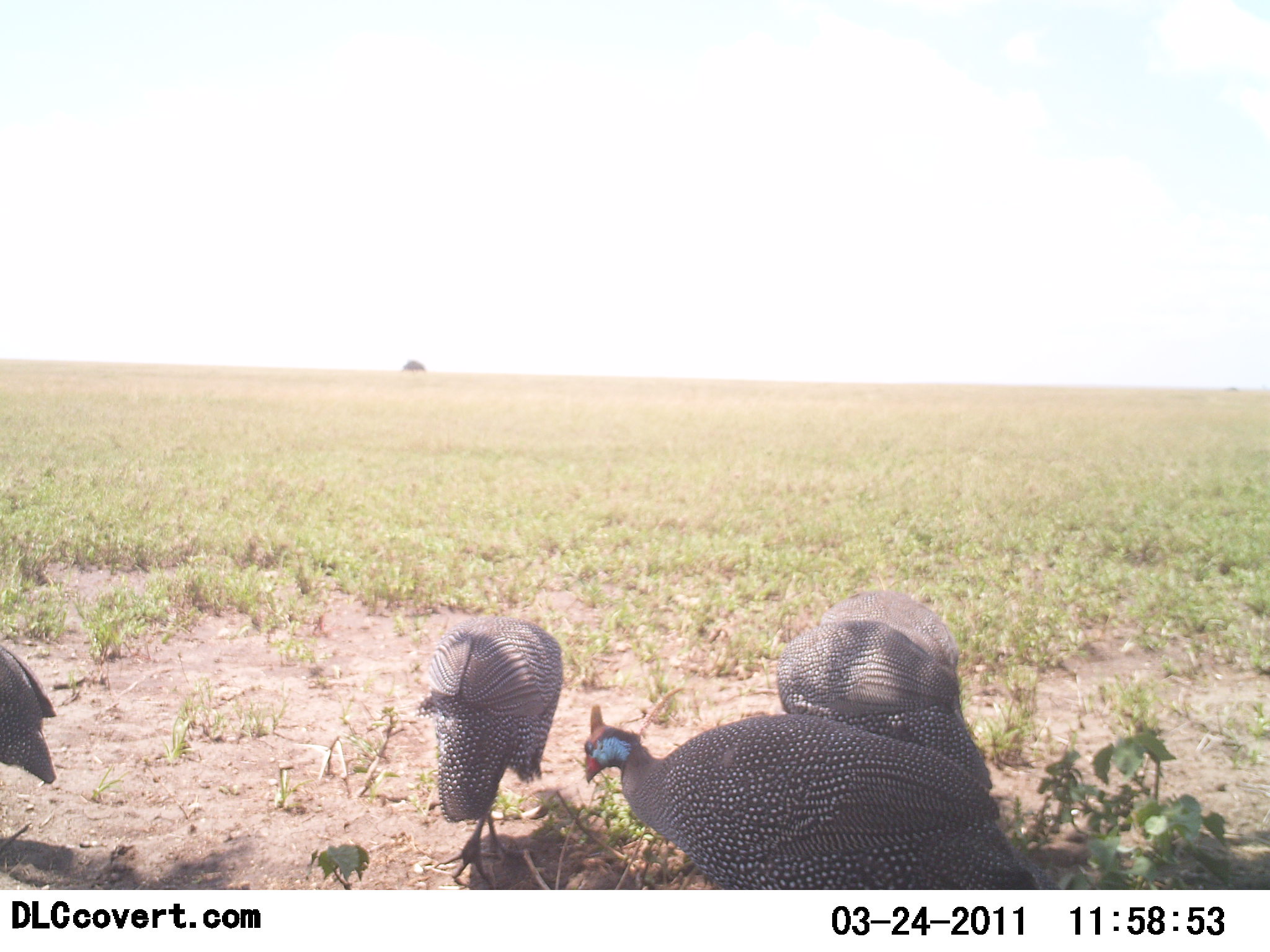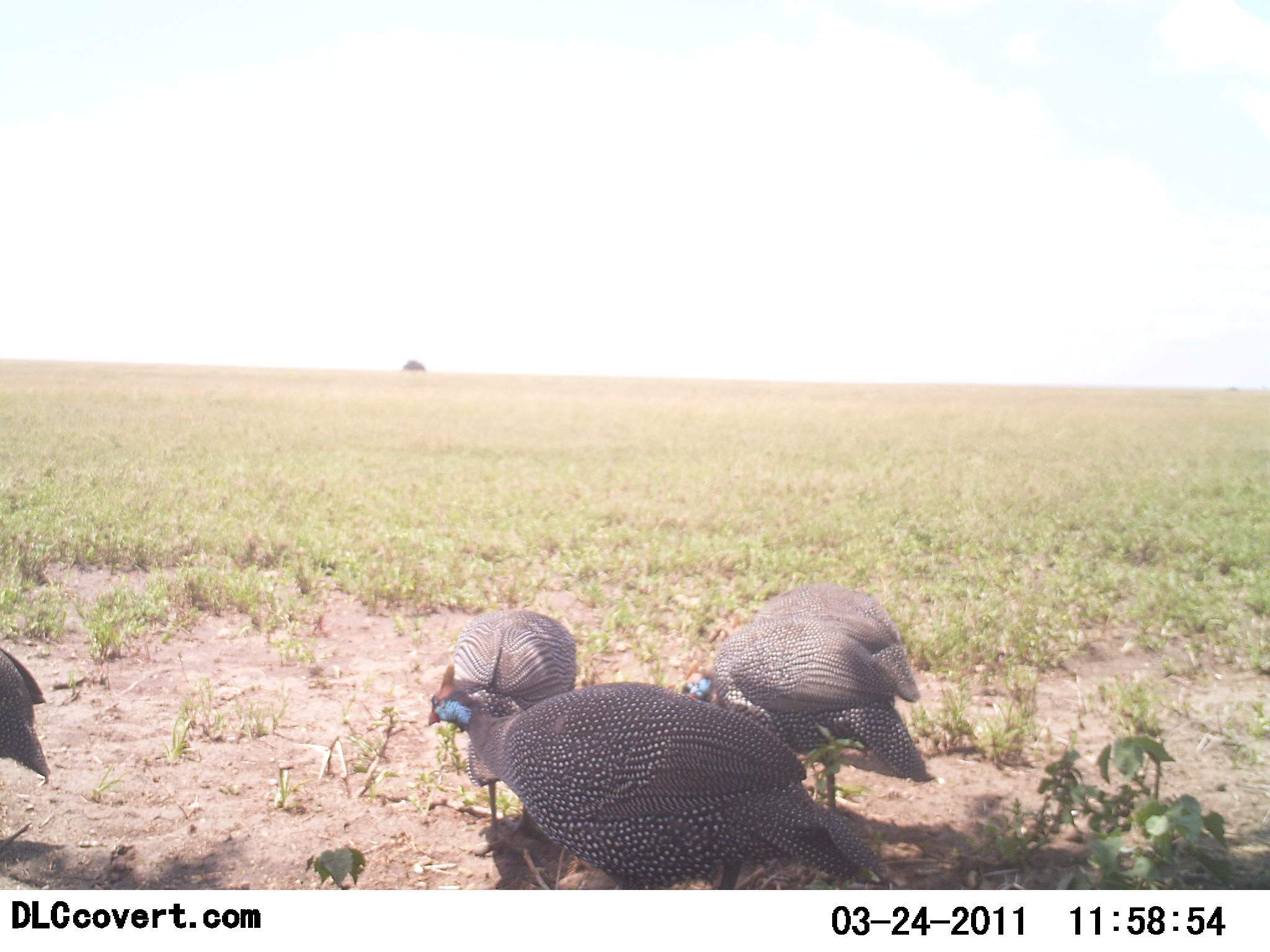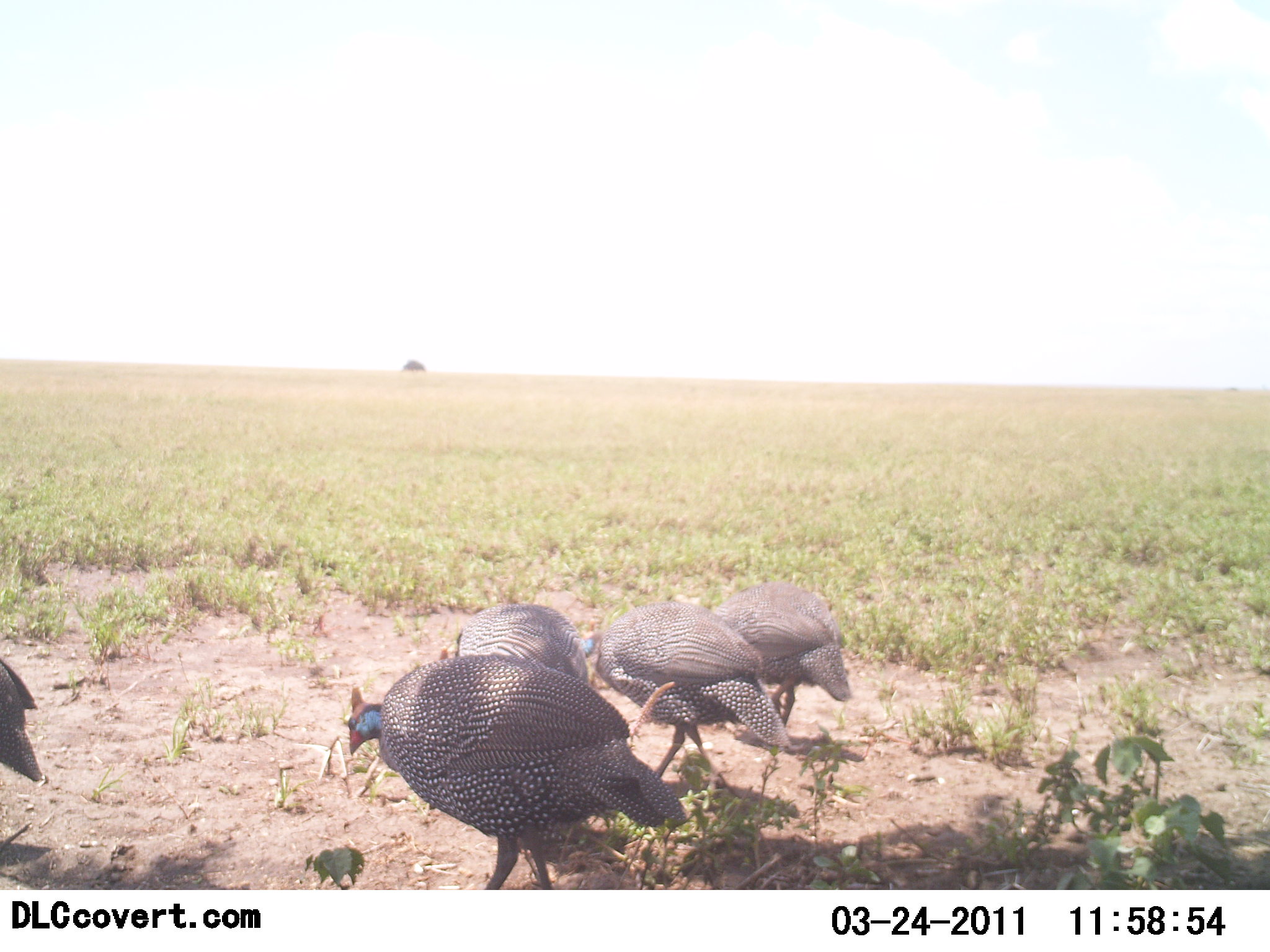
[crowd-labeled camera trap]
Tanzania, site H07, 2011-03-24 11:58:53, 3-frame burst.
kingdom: Animalia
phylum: Chordata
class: Aves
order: Galliformes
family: Numididae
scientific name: Numididae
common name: guinea fowl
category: guineafowl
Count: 5.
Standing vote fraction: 18%.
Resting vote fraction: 0%.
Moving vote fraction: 36%.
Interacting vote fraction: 0%.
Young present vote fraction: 0%.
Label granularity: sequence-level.